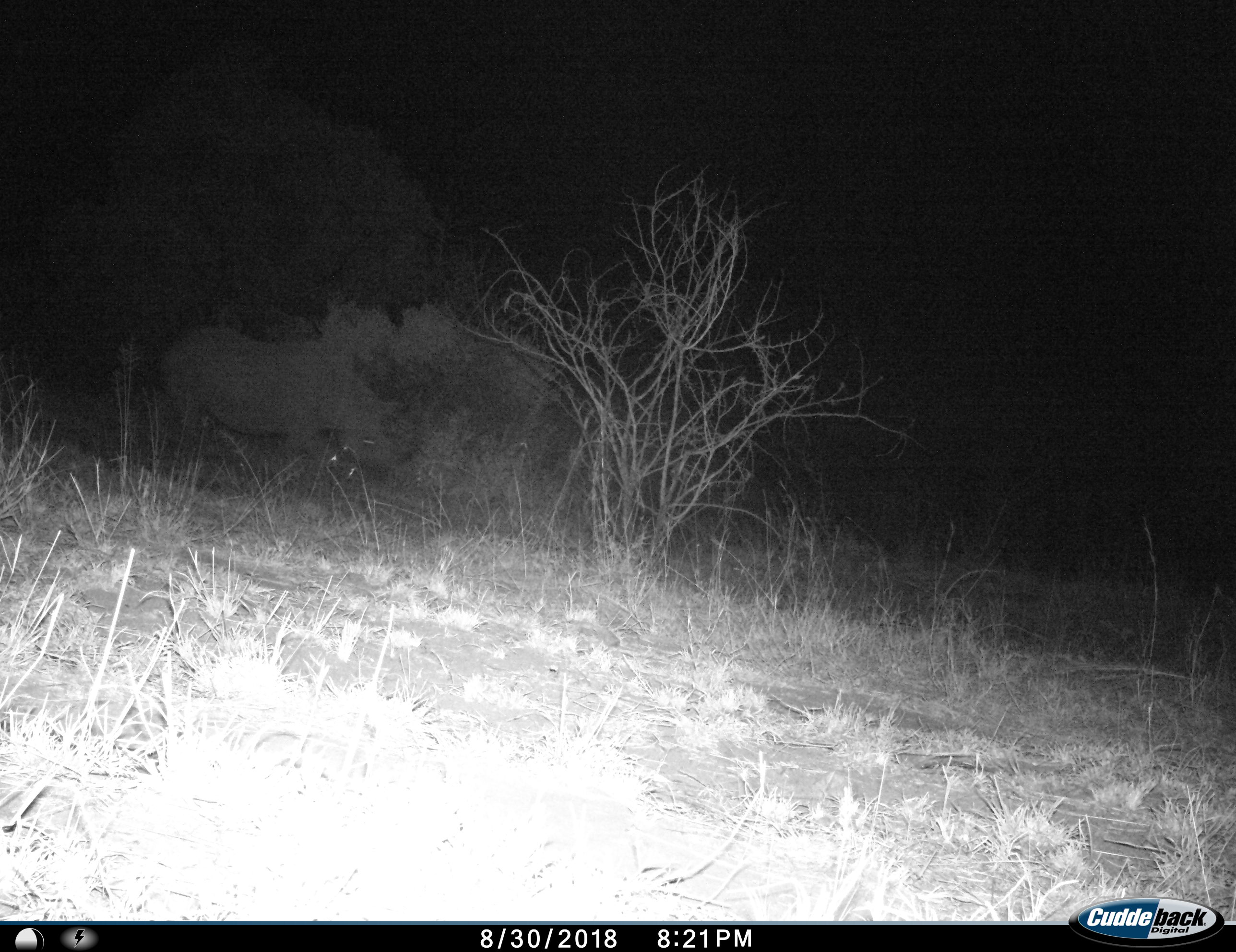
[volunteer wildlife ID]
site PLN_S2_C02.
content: unidentified animal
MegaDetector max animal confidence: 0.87